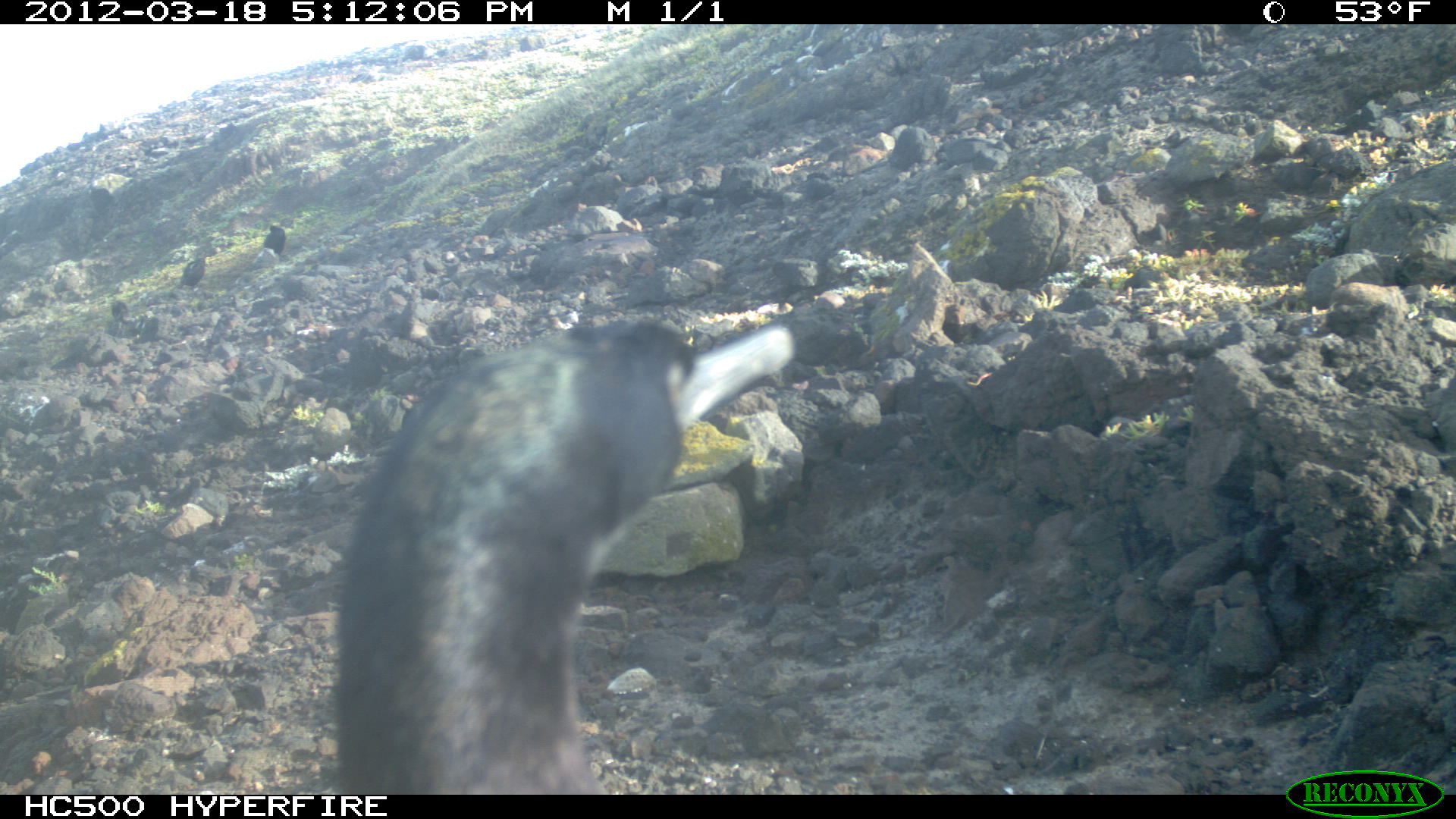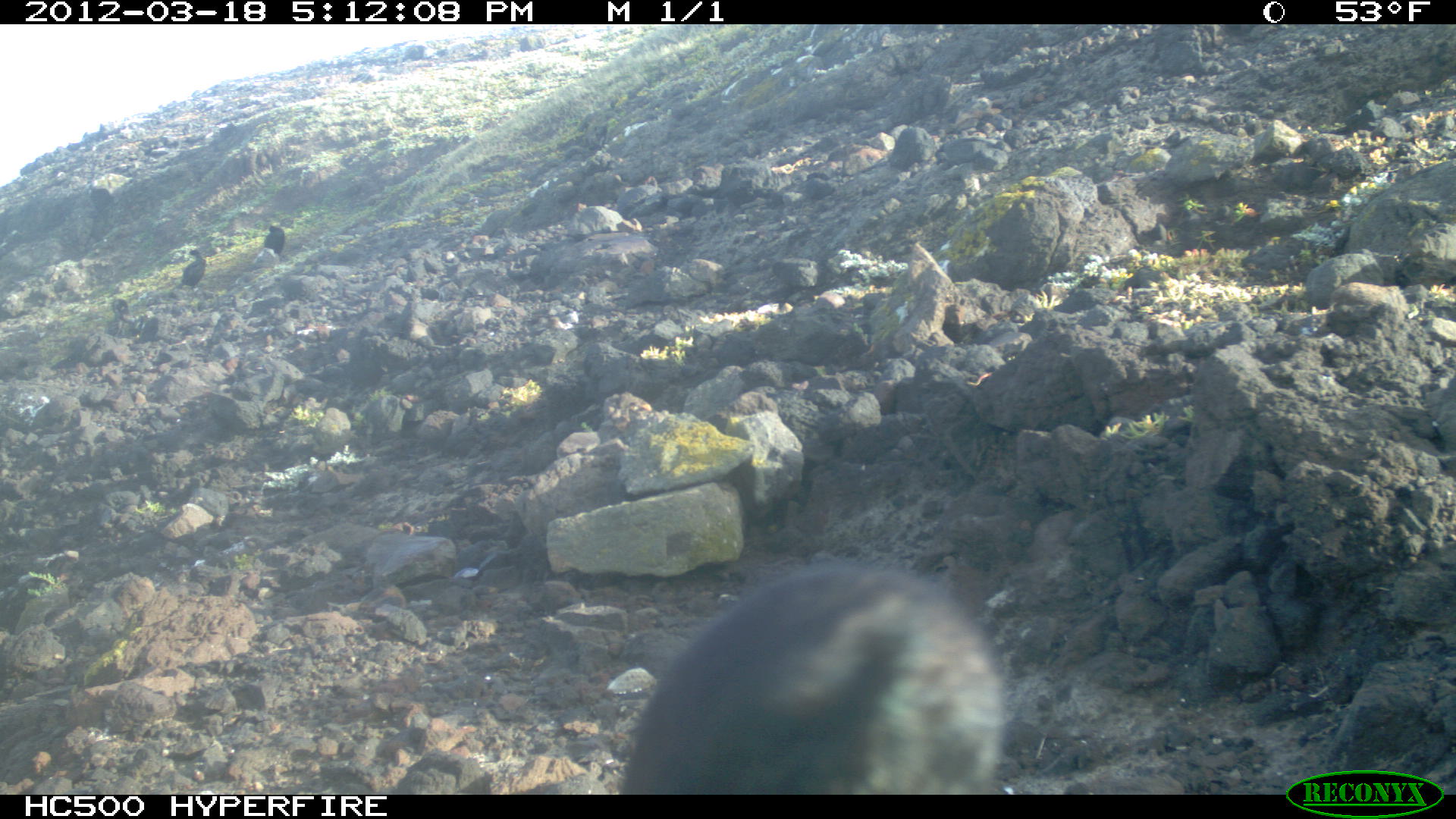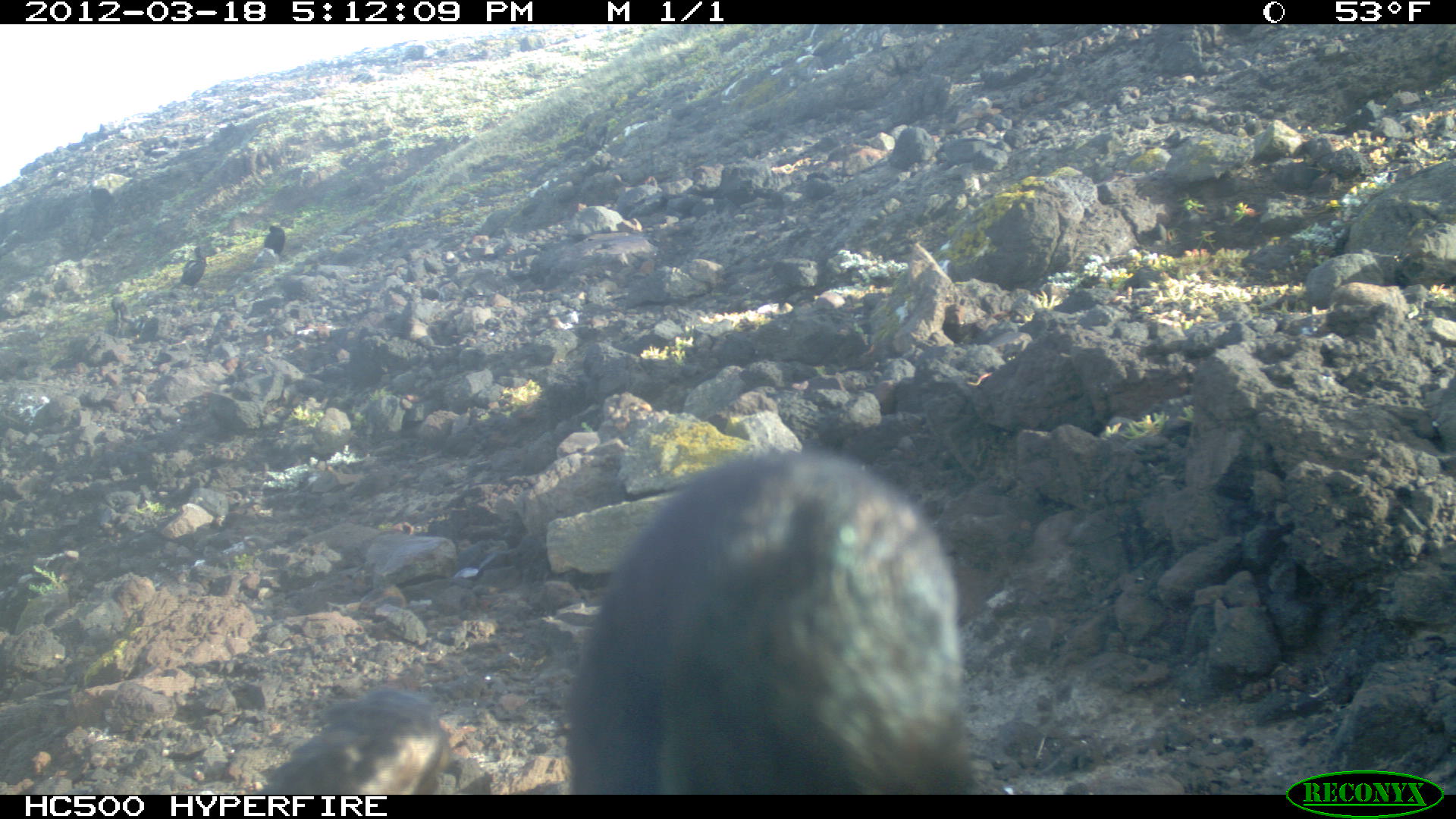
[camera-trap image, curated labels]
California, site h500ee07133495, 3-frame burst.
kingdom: Animalia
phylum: Chordata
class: Aves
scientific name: Aves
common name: bird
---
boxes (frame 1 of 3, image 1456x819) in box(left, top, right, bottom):
bird: box(332, 315, 793, 794); box(262, 225, 284, 253); box(180, 260, 203, 285)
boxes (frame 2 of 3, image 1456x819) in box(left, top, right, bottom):
bird: box(620, 559, 1007, 794); box(183, 249, 206, 286); box(264, 225, 284, 253)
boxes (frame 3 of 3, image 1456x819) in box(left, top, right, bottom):
bird: box(563, 453, 964, 790); box(170, 245, 221, 300); box(264, 221, 286, 262)